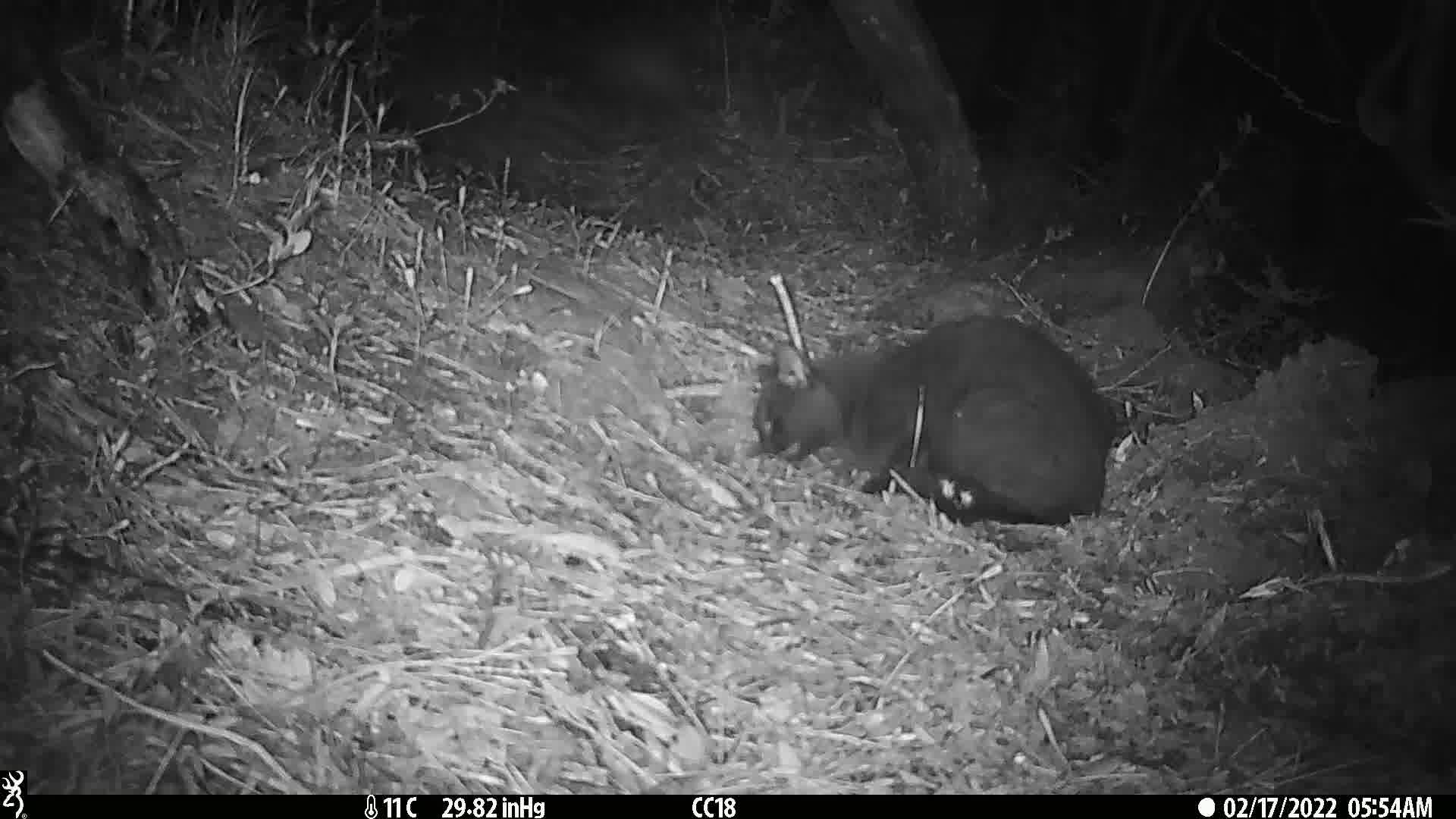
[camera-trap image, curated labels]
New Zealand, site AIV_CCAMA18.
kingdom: Animalia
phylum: Chordata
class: Mammalia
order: Carnivora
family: Felidae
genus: Felis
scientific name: Felis catus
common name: domestic cat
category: cat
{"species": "cat (domestic cat) (Felis catus)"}